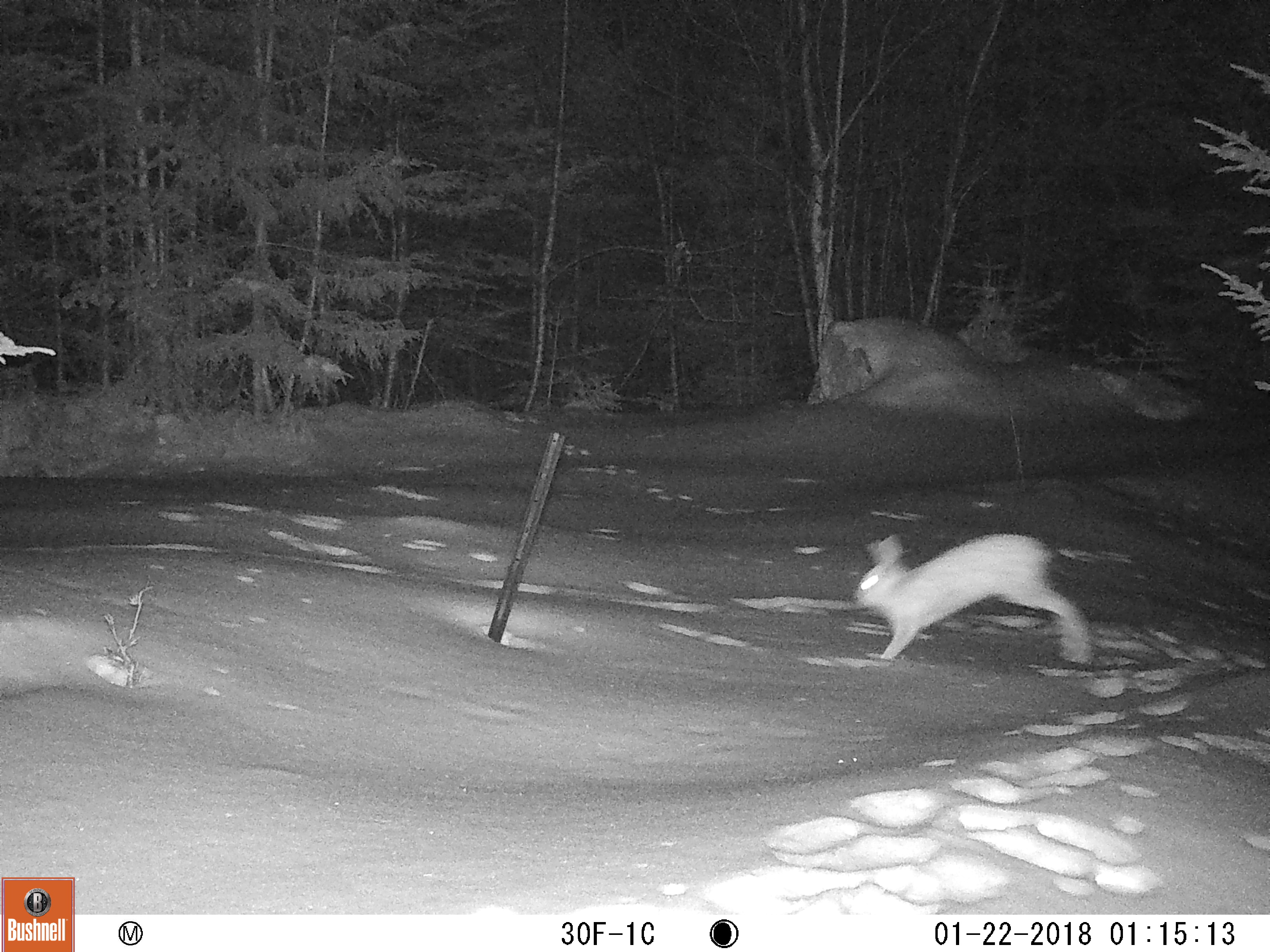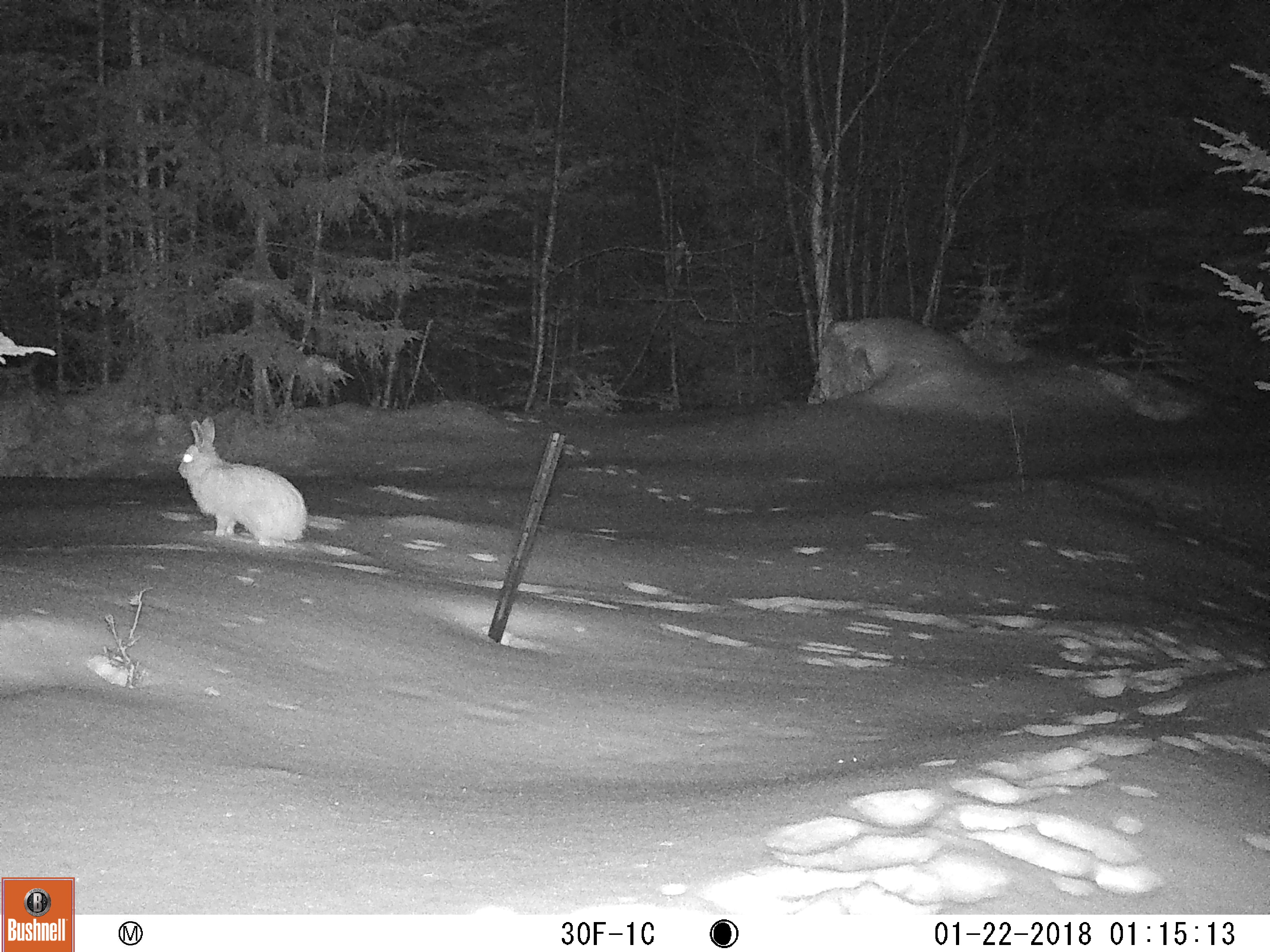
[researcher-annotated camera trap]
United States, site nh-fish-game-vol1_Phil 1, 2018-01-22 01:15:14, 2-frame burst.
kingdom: Animalia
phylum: Chordata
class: Mammalia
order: Lagomorpha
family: Leporidae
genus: Lepus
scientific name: Lepus americanus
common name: snowshoe hare